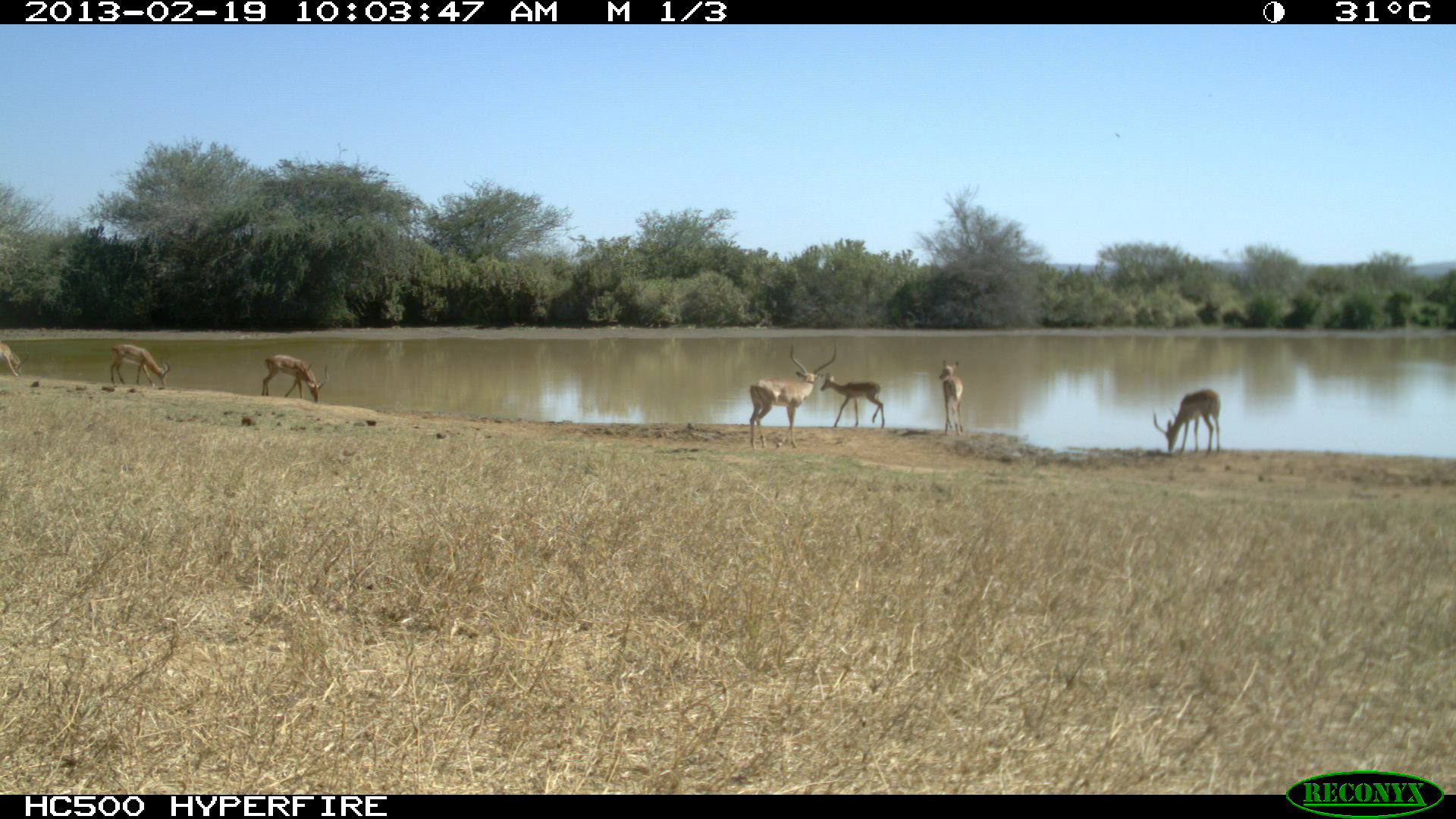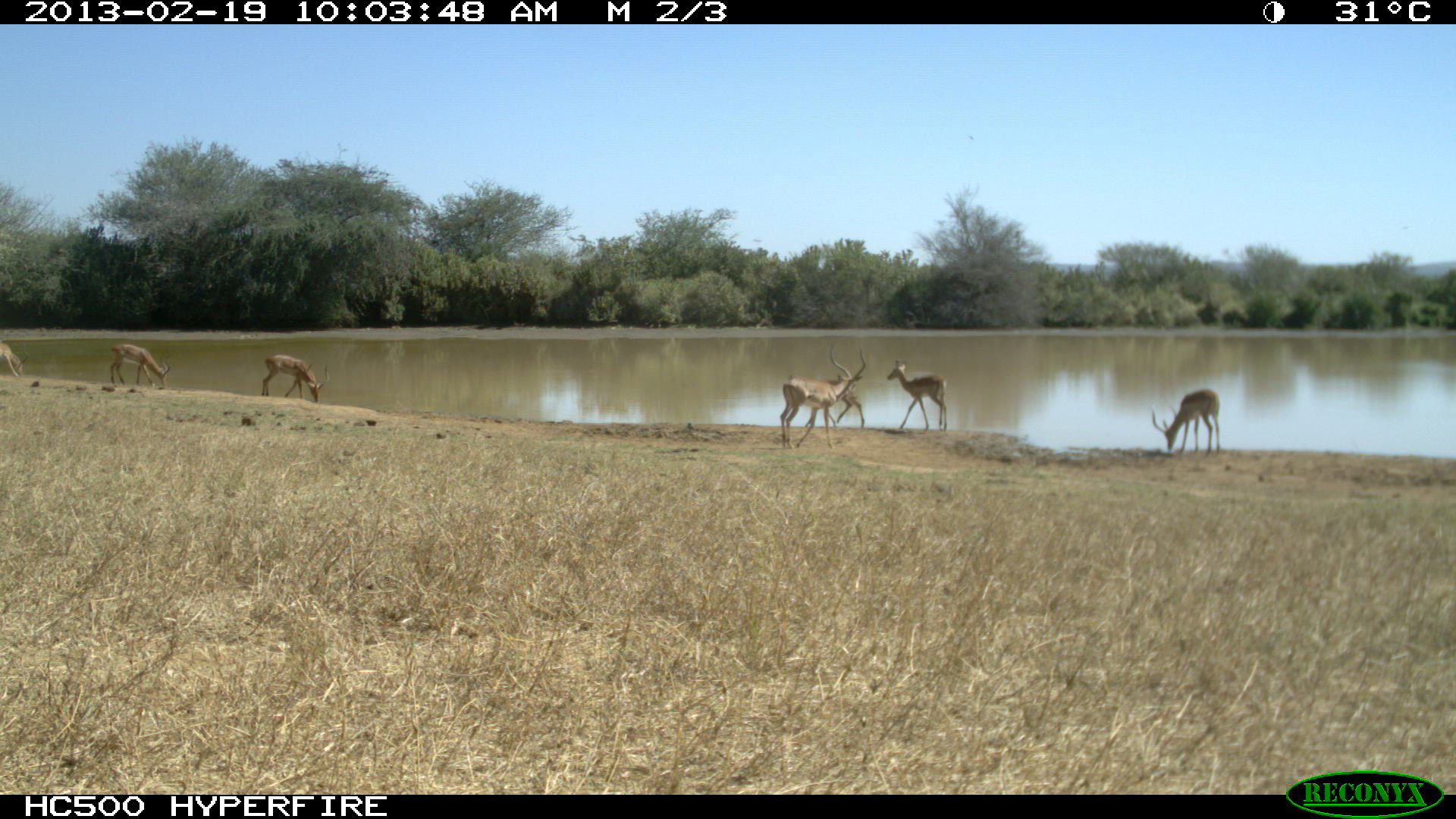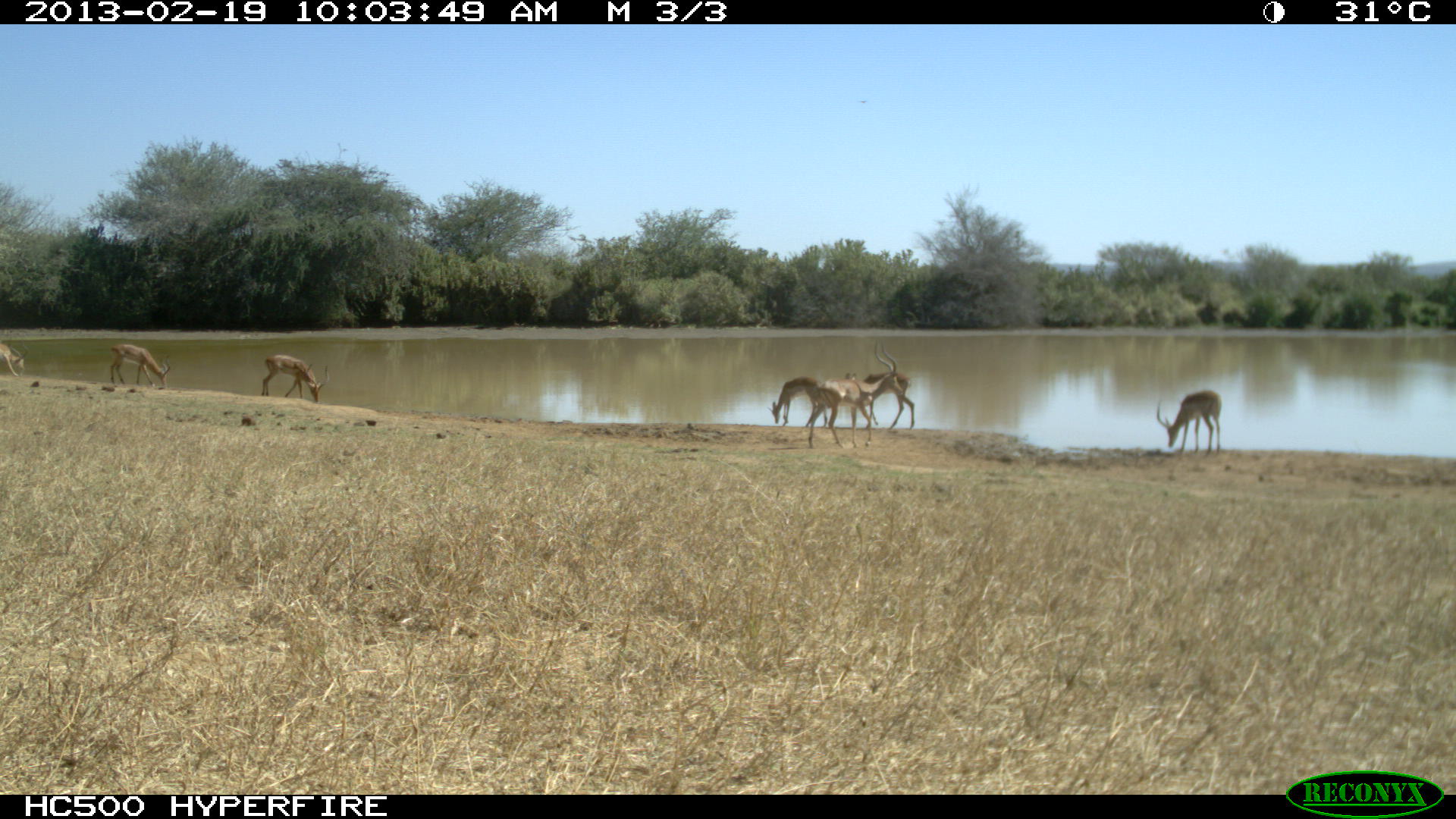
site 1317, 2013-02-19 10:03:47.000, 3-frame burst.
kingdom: Animalia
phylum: Chordata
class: Mammalia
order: Artiodactyla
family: Bovidae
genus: Aepyceros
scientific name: Aepyceros melampus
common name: impala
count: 7